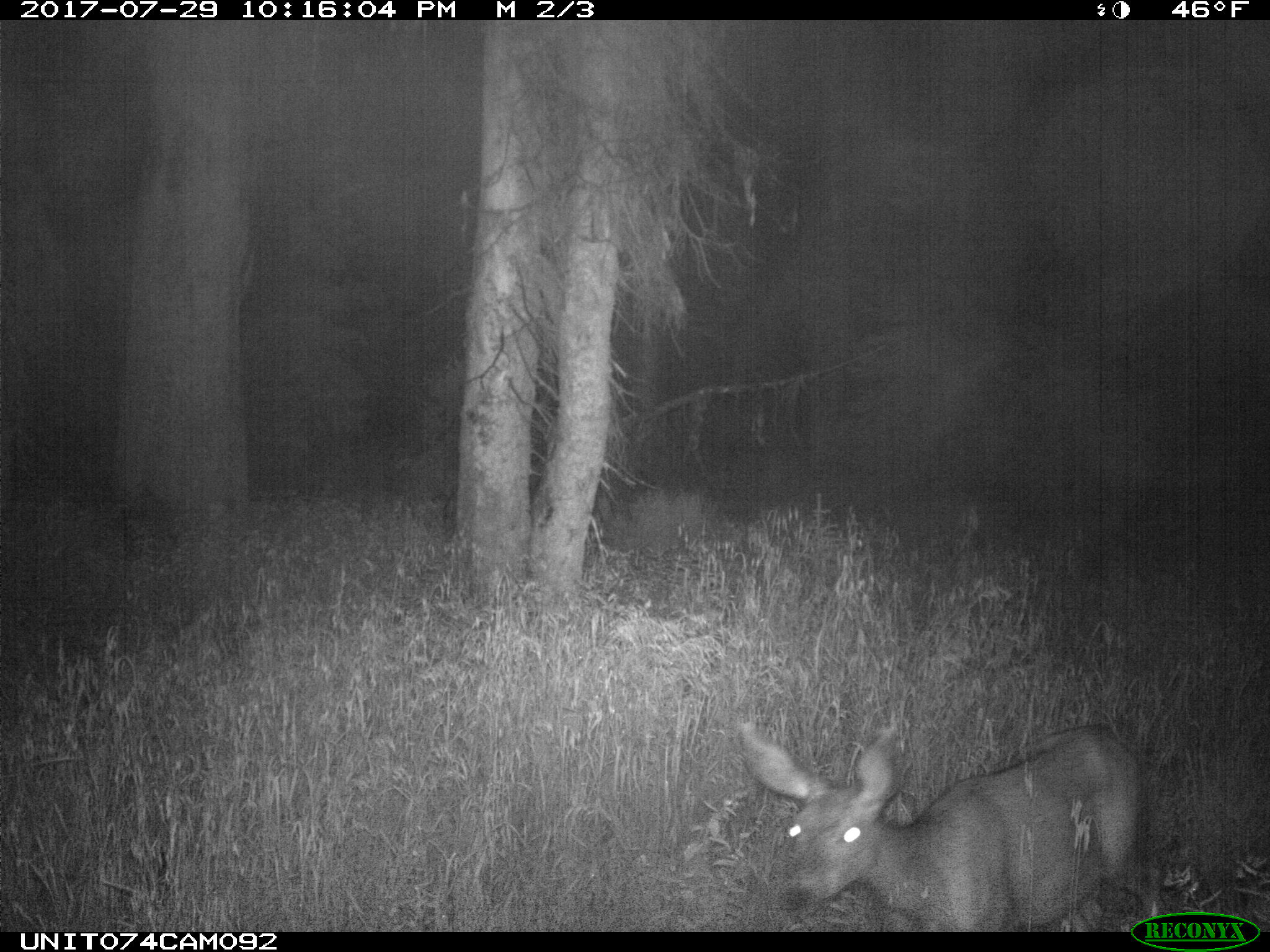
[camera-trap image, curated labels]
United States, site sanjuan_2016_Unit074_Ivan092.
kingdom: Animalia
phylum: Chordata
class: Mammalia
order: Artiodactyla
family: Cervidae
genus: Odocoileus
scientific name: Odocoileus hemionus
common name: mule deer